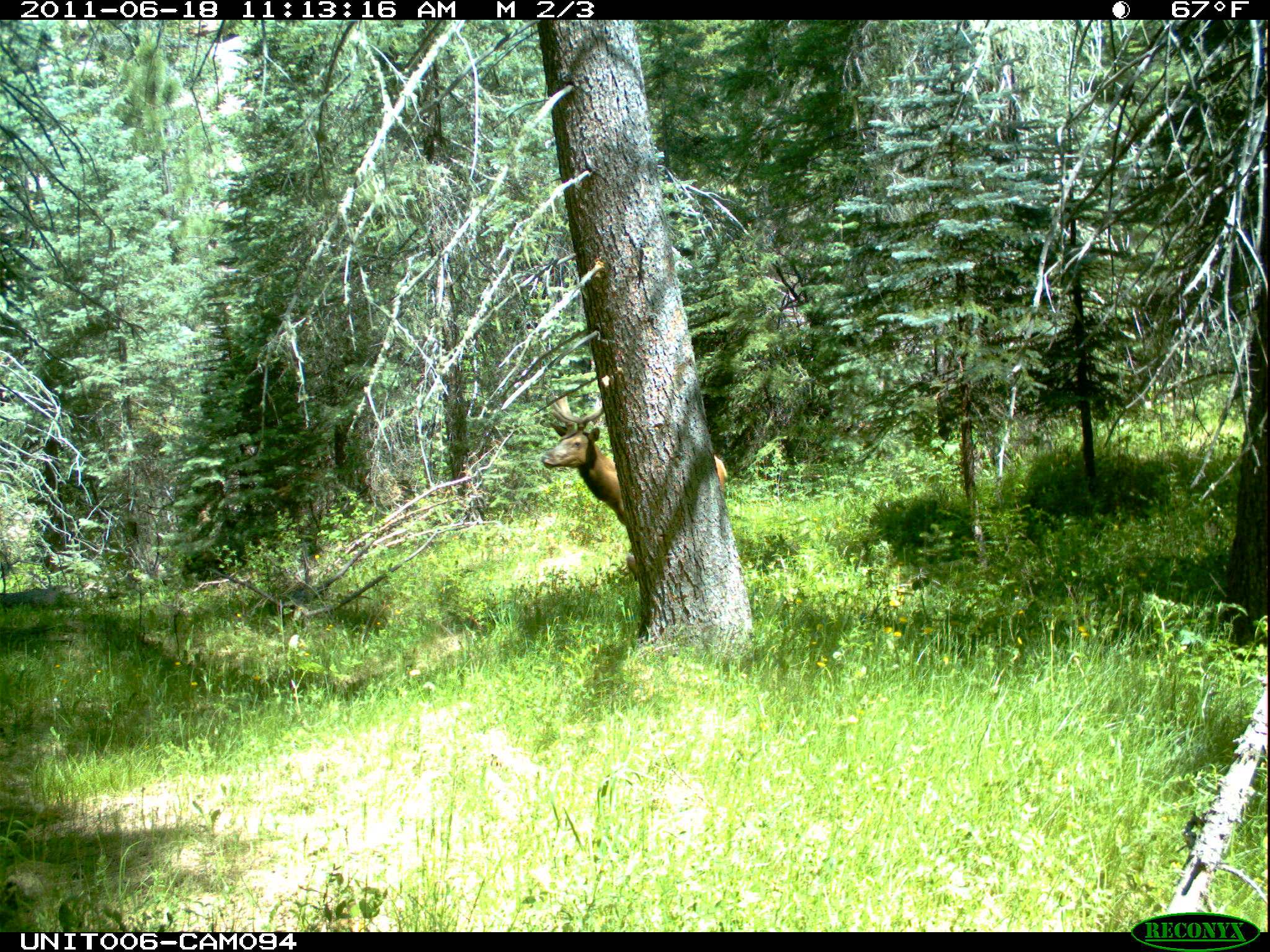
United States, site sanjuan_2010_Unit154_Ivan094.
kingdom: Animalia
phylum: Chordata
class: Mammalia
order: Artiodactyla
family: Cervidae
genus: Cervus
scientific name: Cervus elaphus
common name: red deer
Cervus elaphus (red deer).